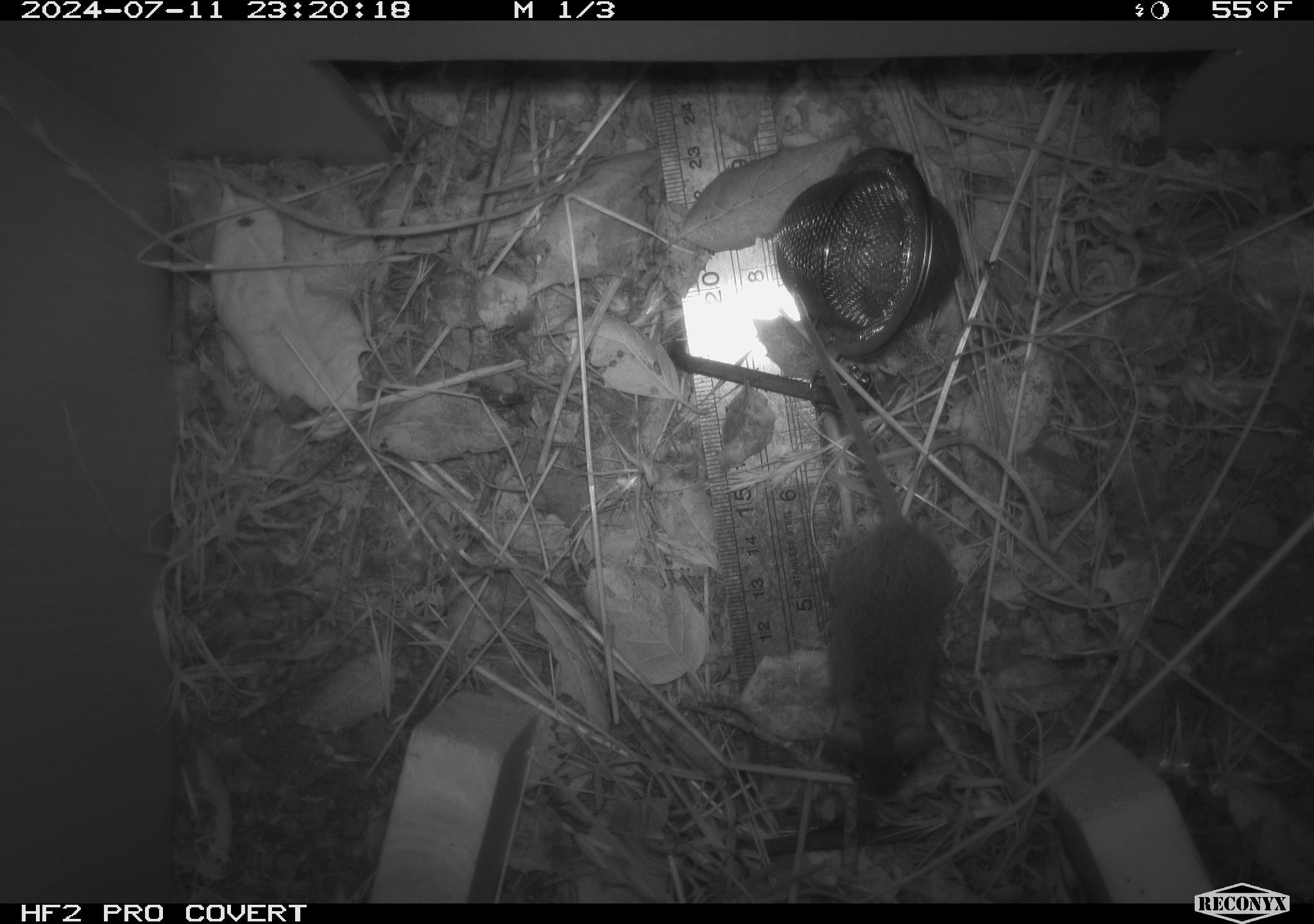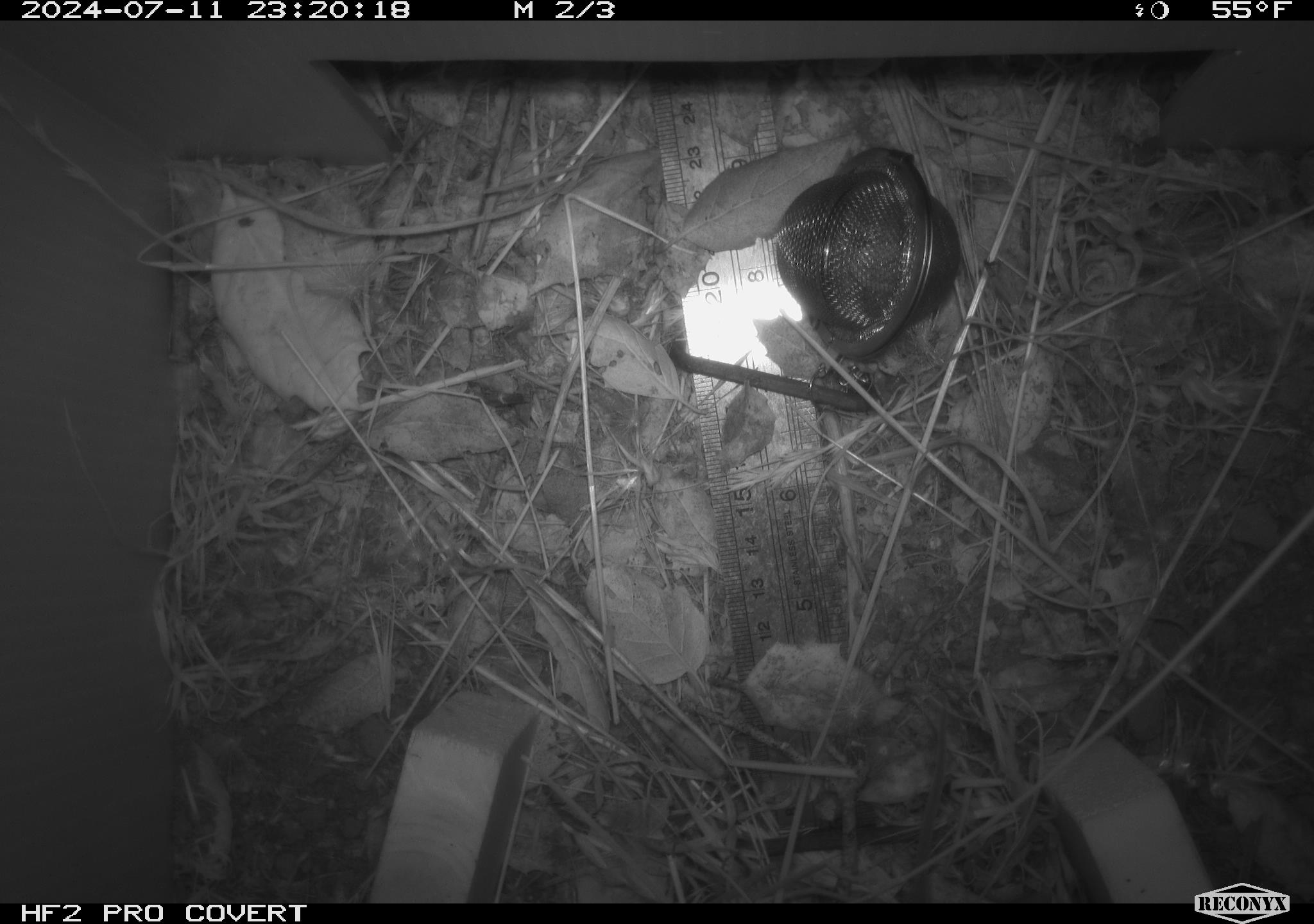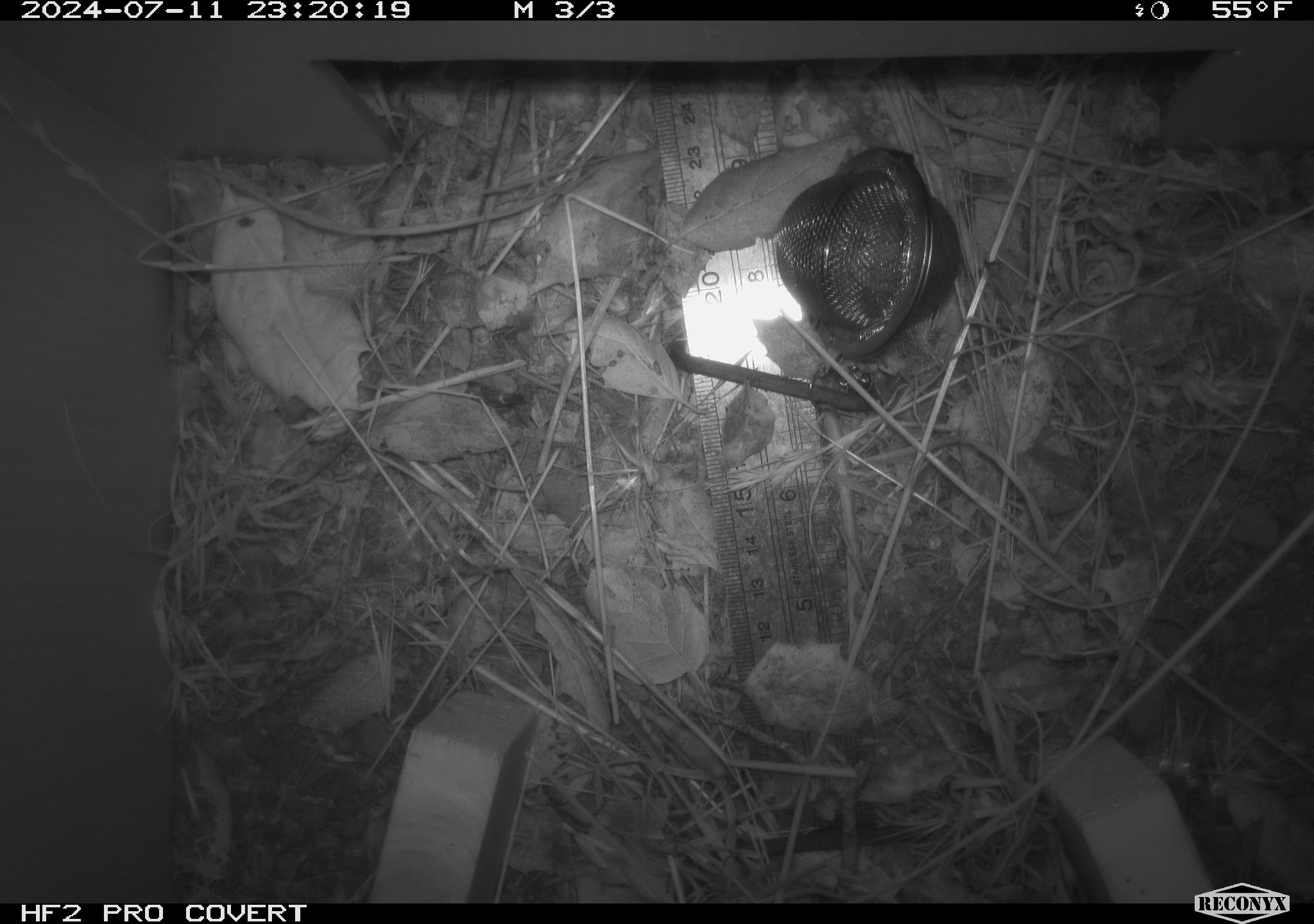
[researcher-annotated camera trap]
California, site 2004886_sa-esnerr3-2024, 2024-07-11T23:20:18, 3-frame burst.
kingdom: Animalia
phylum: Chordata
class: Mammalia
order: Rodentia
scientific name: Rodentia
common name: rodent